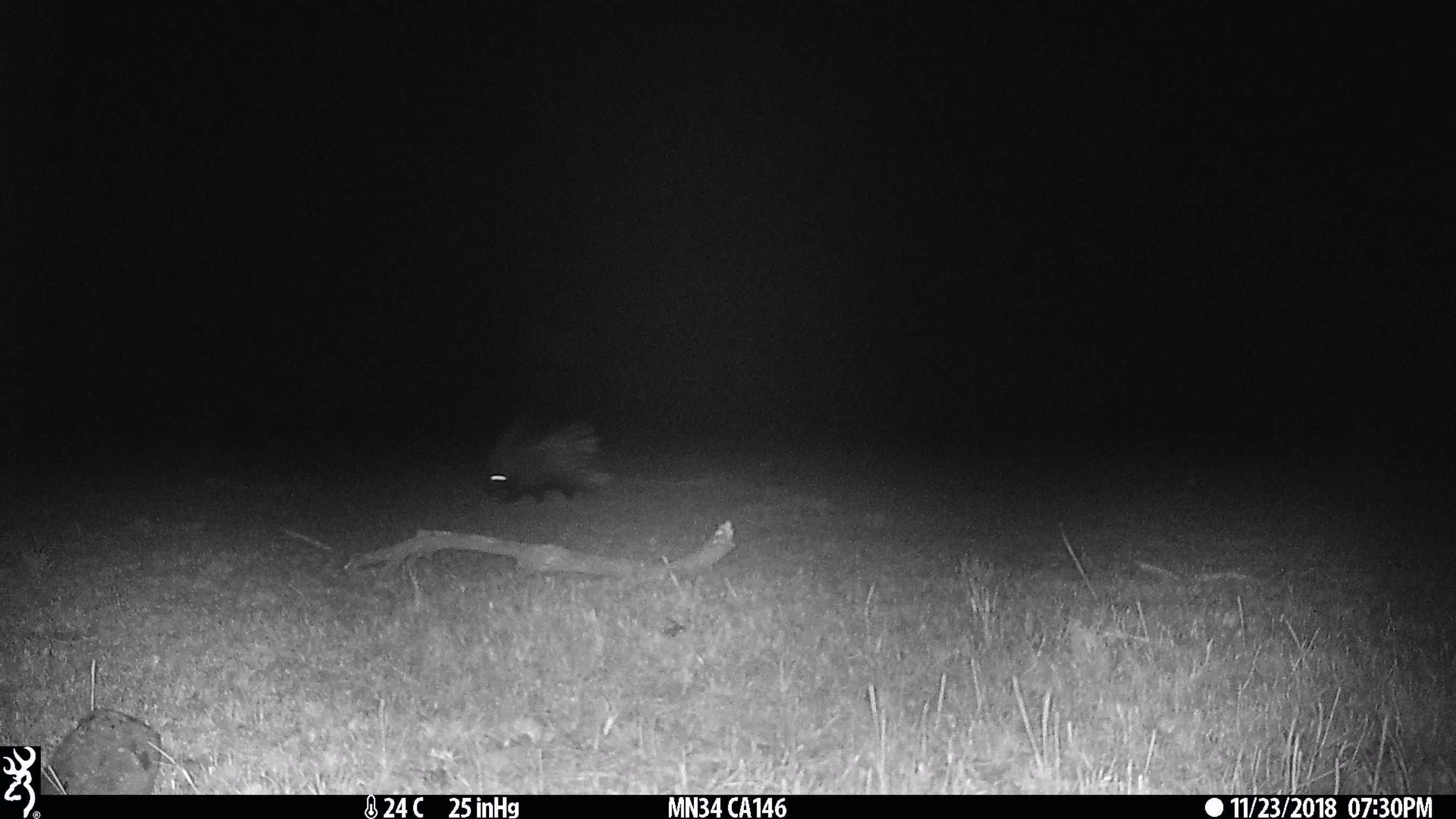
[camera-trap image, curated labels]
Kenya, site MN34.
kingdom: Animalia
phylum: Chordata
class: Mammalia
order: Rodentia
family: Hystricidae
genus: Hystrix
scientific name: Hystrix africaeaustralis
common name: porcupine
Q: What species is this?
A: Porcupine (Hystrix africaeaustralis).